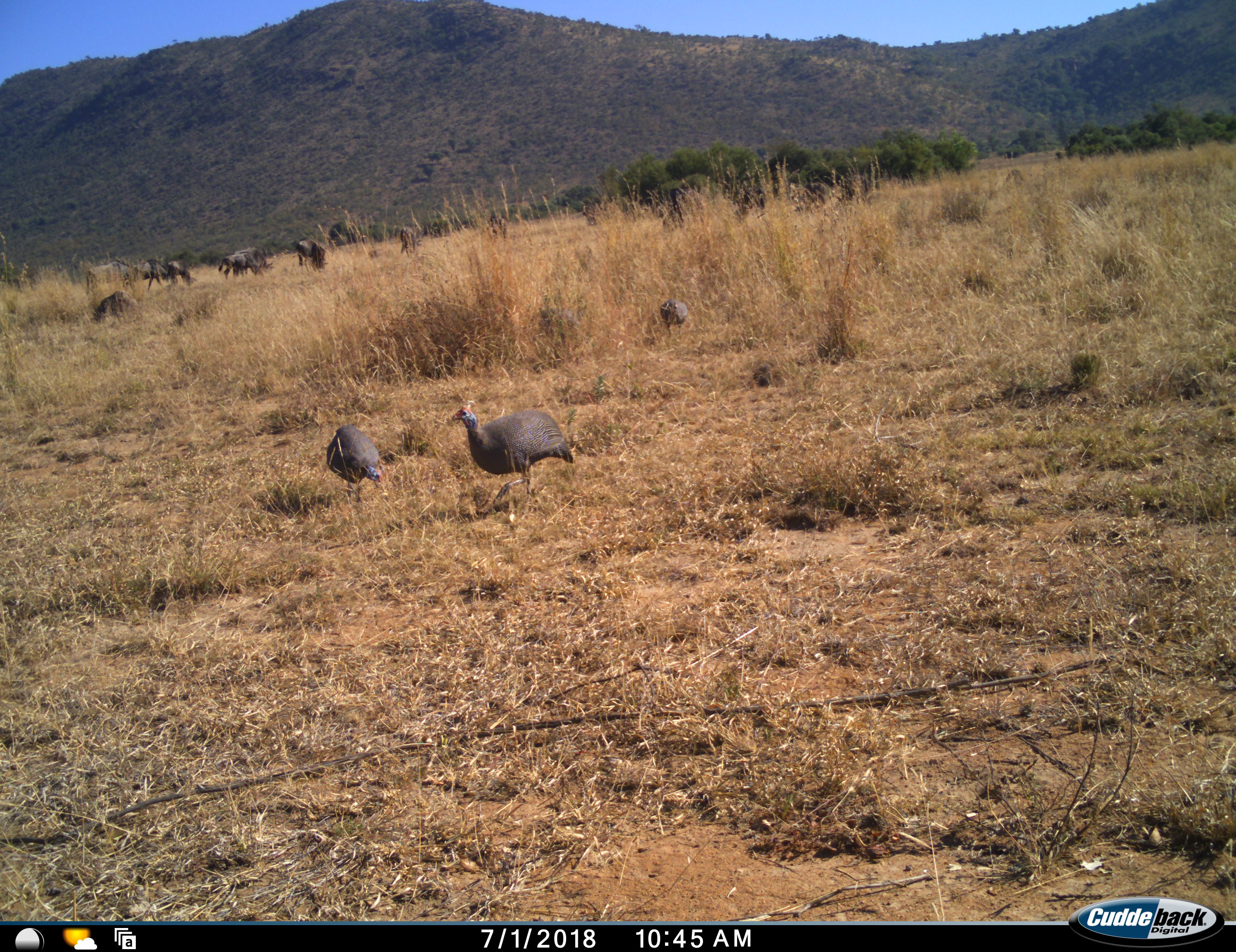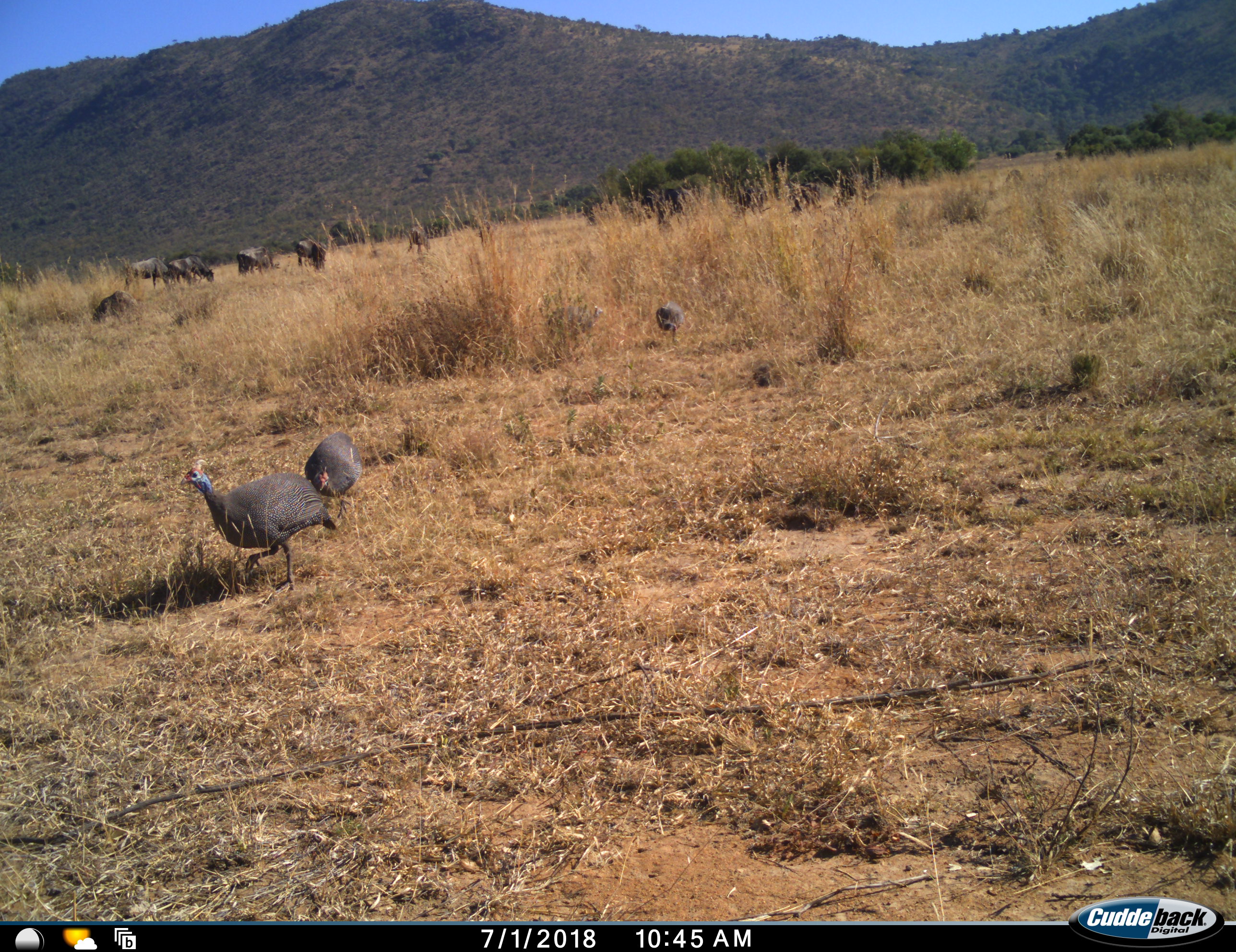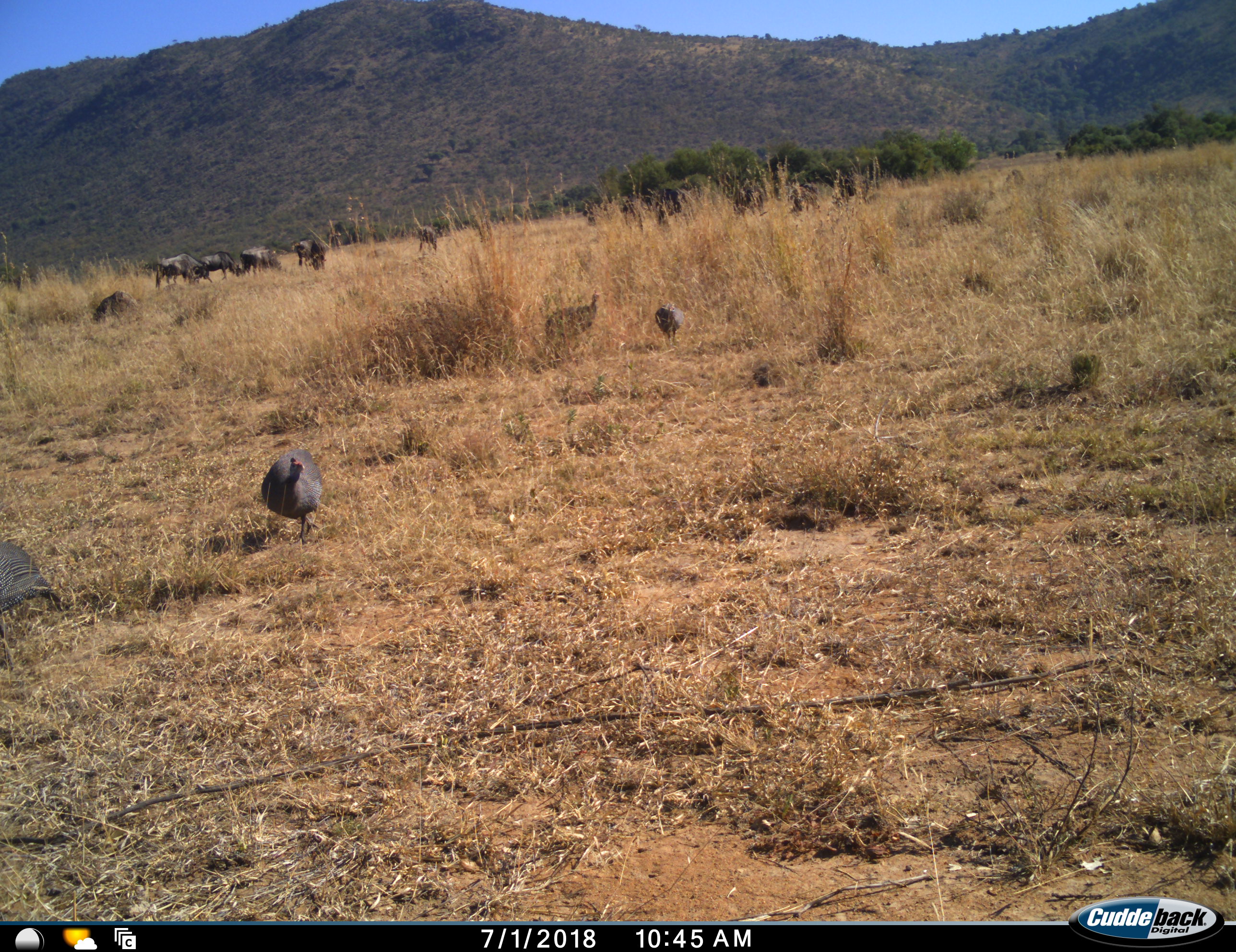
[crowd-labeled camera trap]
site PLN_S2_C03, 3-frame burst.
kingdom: Animalia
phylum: Chordata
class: Aves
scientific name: Aves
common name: bird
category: birdother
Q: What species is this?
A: Birdother (bird) (Aves).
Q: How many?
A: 4.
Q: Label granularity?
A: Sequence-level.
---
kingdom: Animalia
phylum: Chordata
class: Mammalia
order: Artiodactyla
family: Bovidae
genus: Connochaetes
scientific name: Connochaetes taurinus taurinus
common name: blue wildebeest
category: wildebeestblue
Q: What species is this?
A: Wildebeestblue (blue wildebeest) (Connochaetes taurinus taurinus).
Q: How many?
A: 8.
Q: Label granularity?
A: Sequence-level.